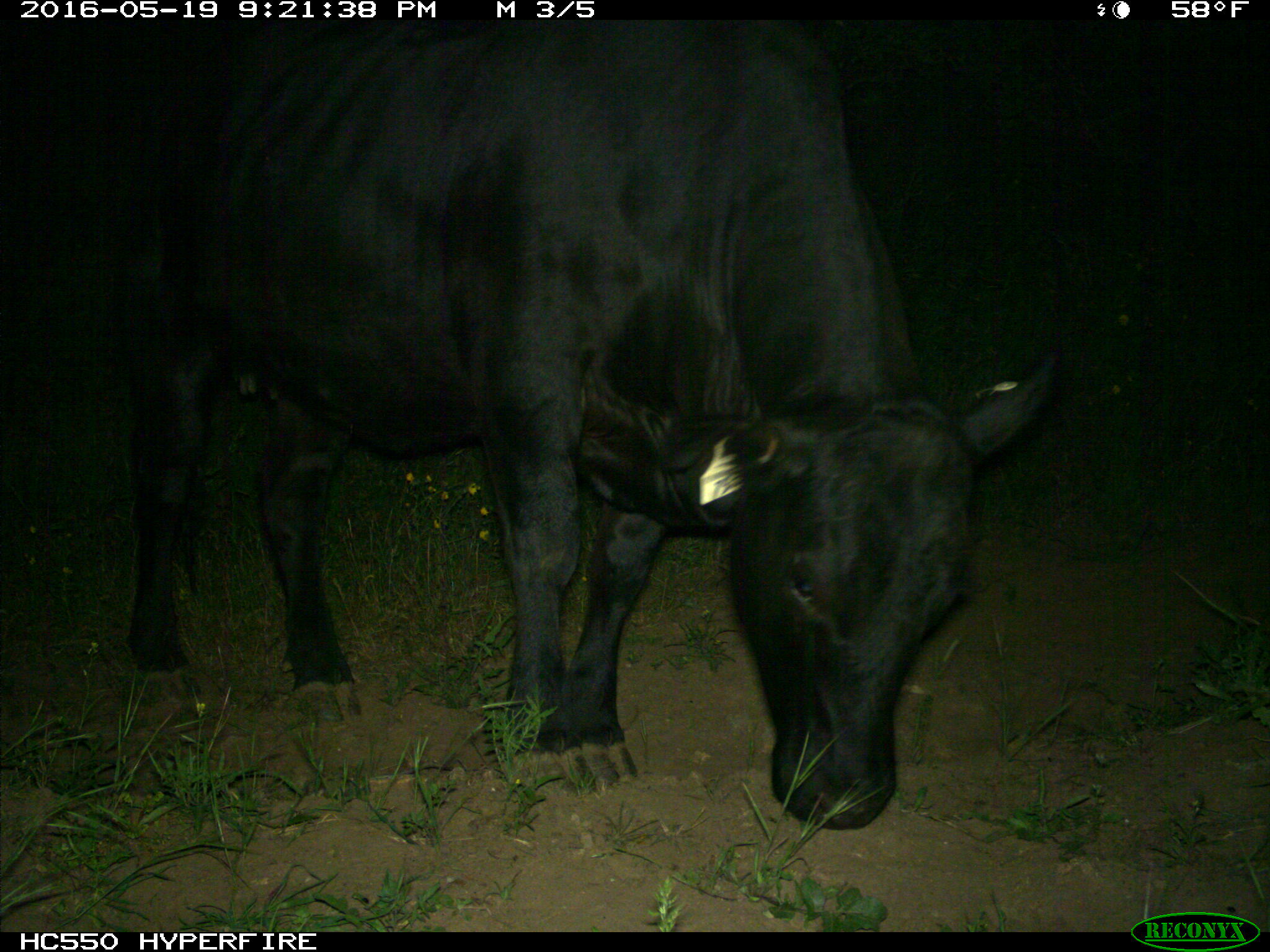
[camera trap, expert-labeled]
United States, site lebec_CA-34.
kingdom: Animalia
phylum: Chordata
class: Mammalia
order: Artiodactyla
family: Bovidae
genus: Bos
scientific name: Bos taurus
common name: domestic cow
Bos taurus (domestic cow).